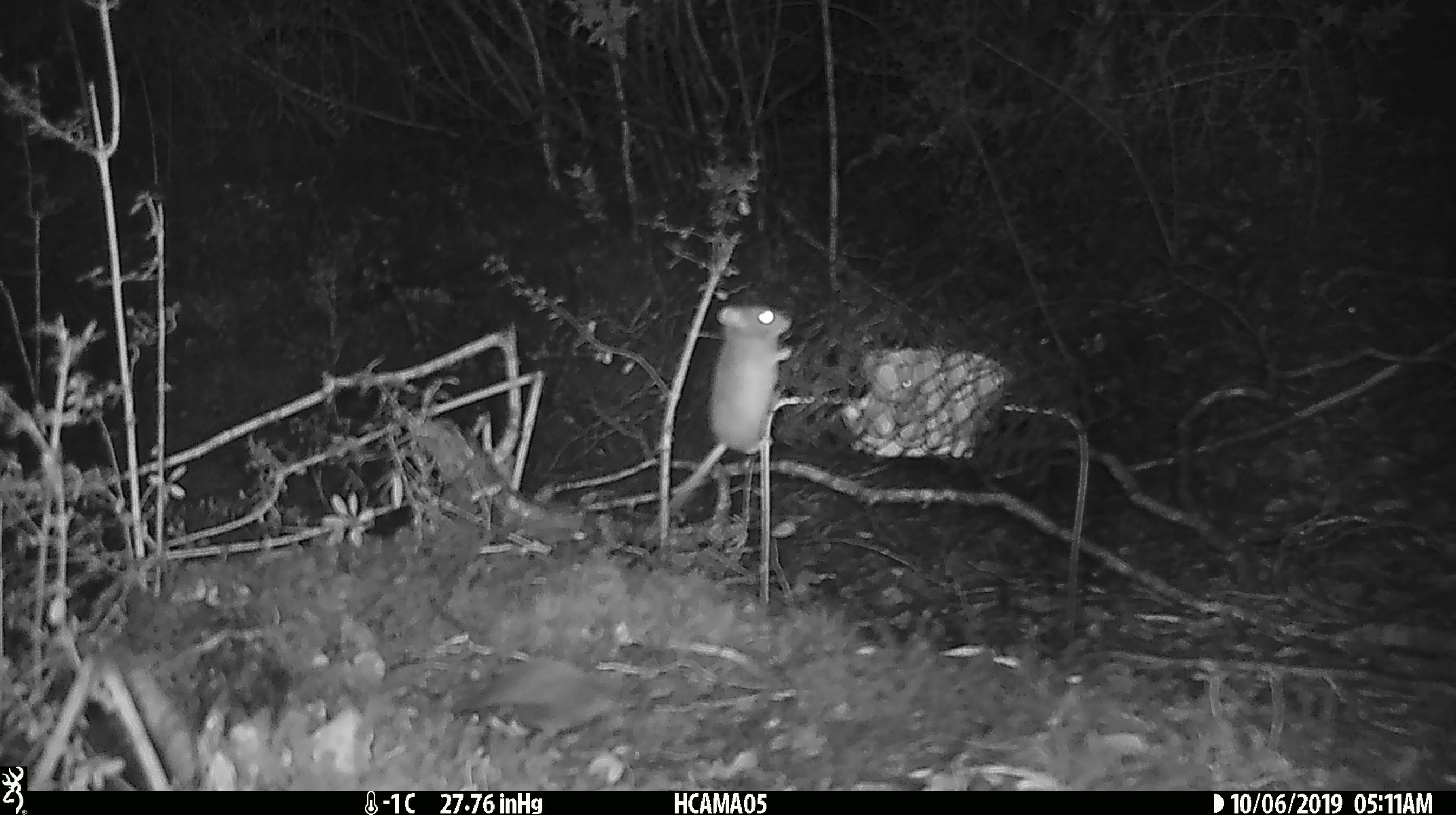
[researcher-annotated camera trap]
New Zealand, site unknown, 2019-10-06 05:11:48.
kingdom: Animalia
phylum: Chordata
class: Mammalia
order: Rodentia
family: Muridae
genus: Mus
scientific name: Mus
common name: mouse